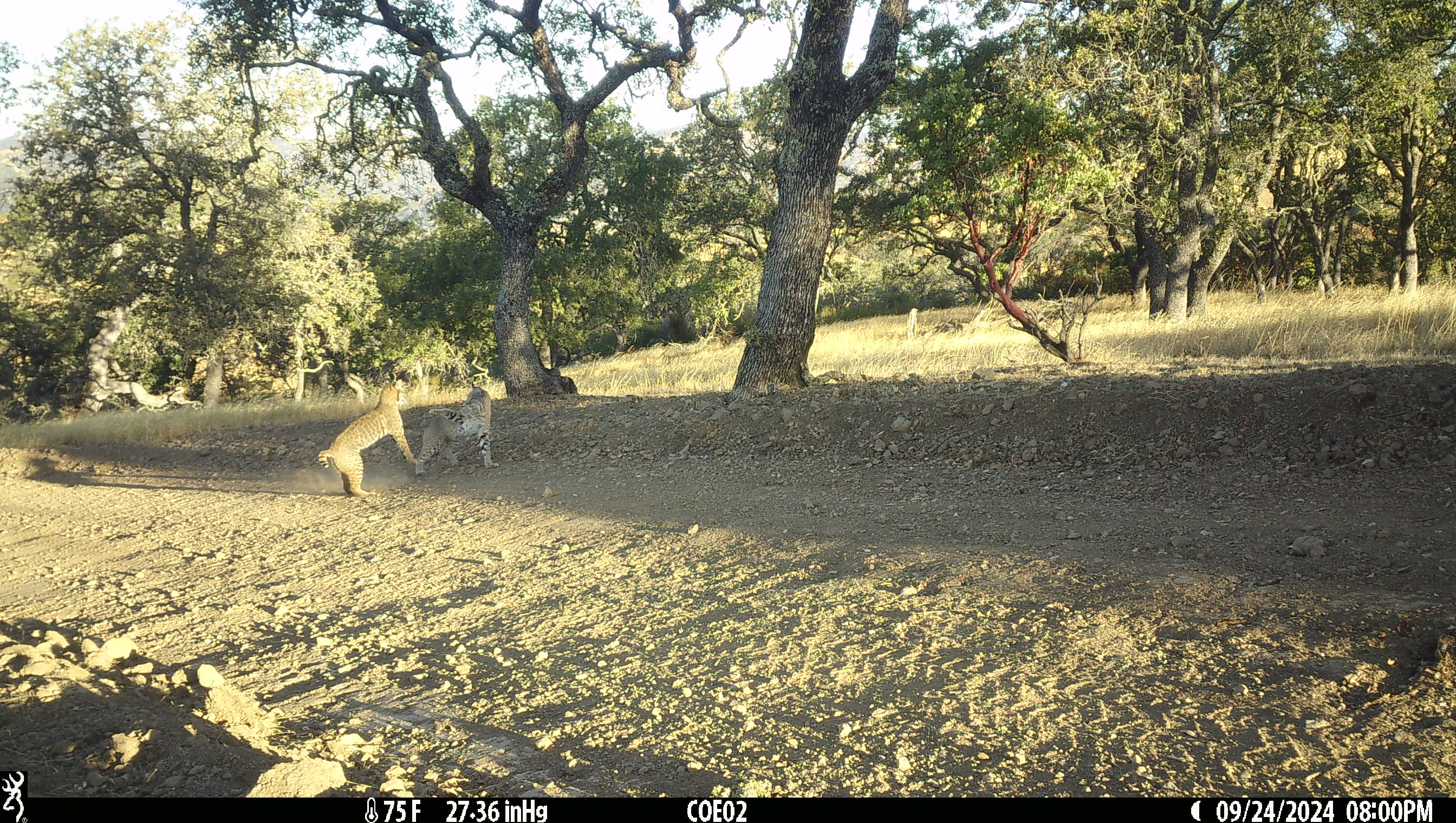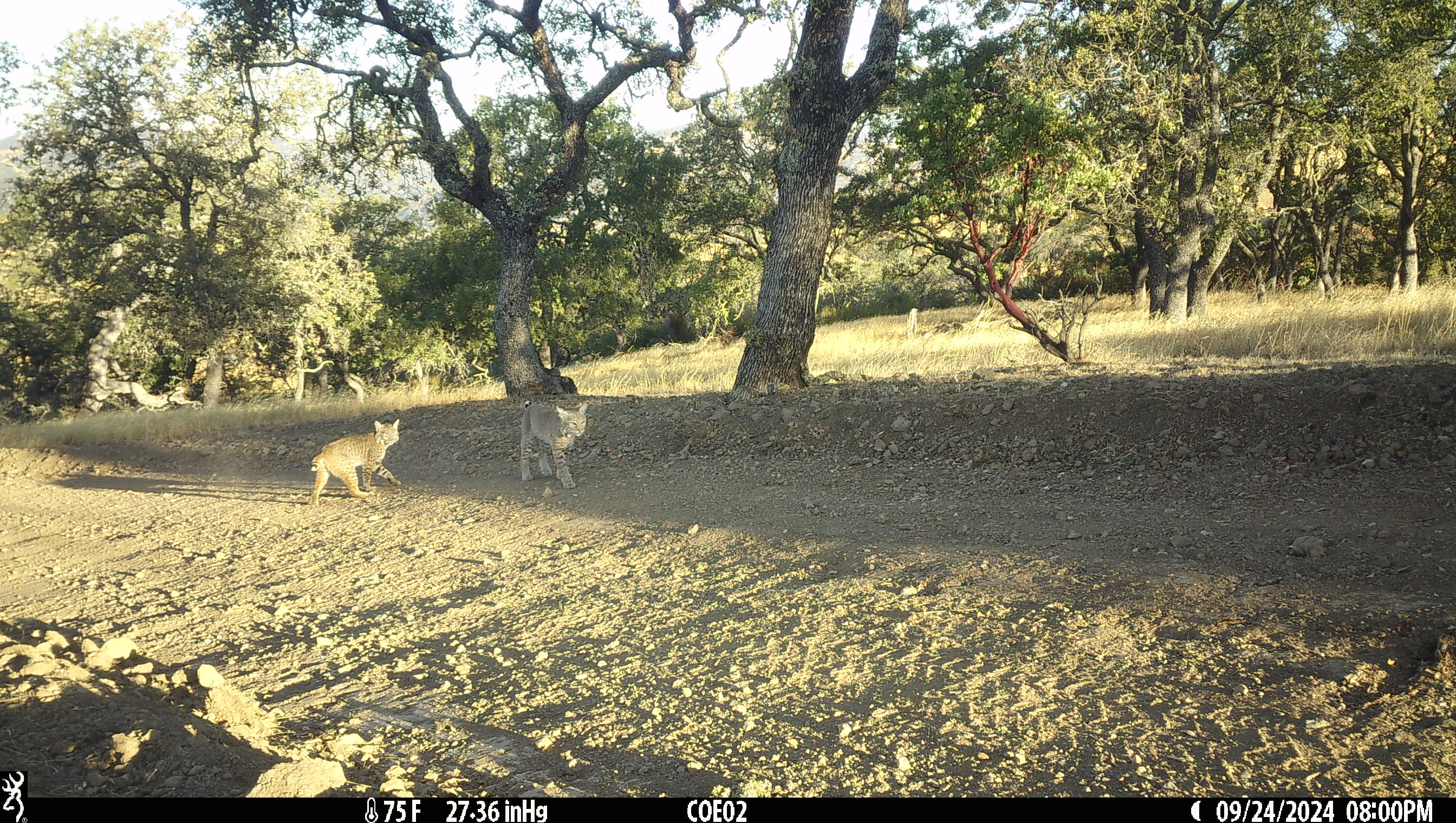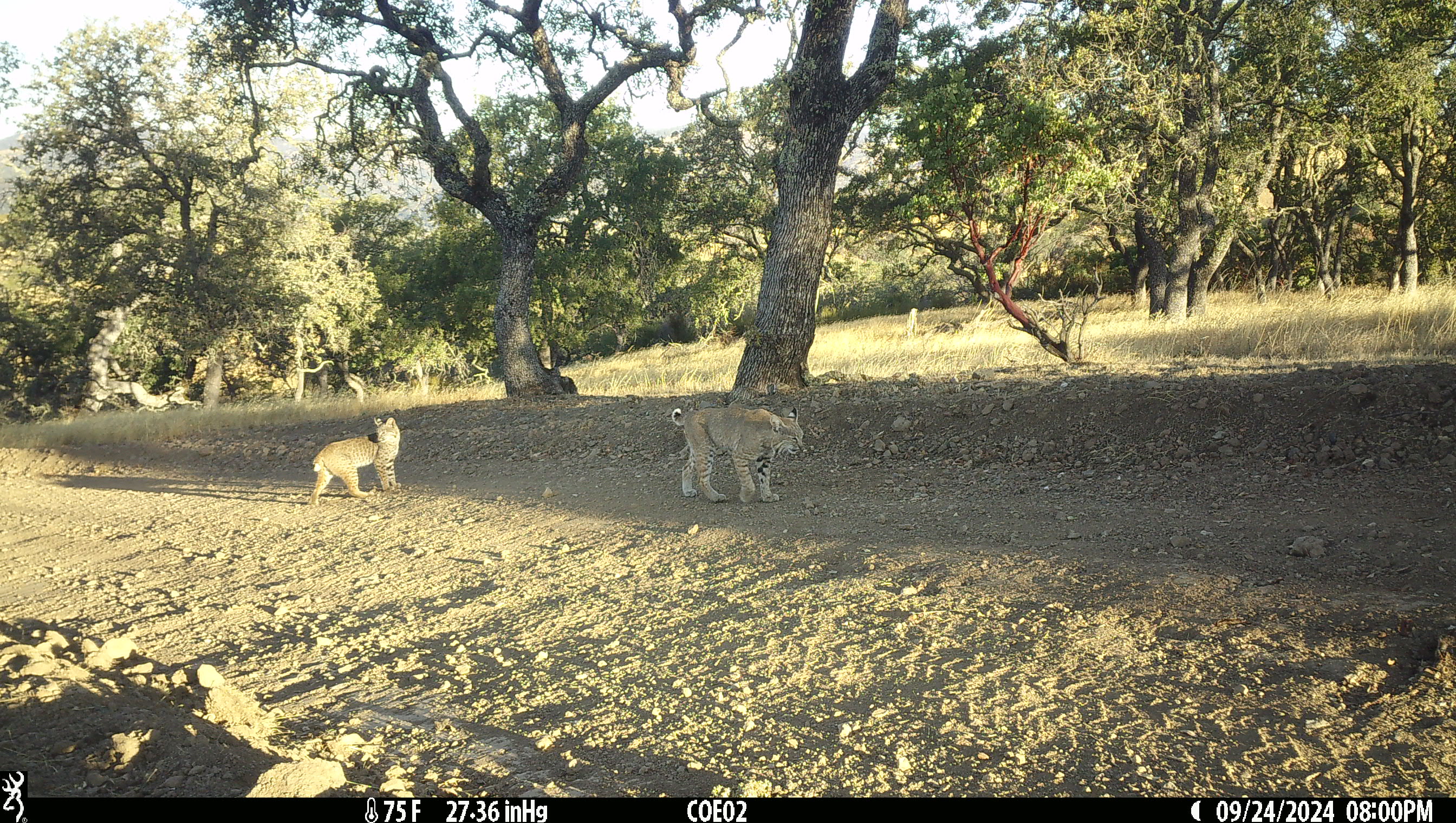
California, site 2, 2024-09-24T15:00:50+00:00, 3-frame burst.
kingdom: Animalia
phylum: Chordata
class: Mammalia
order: Carnivora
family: Felidae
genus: Lynx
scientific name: Lynx rufus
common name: bobcat